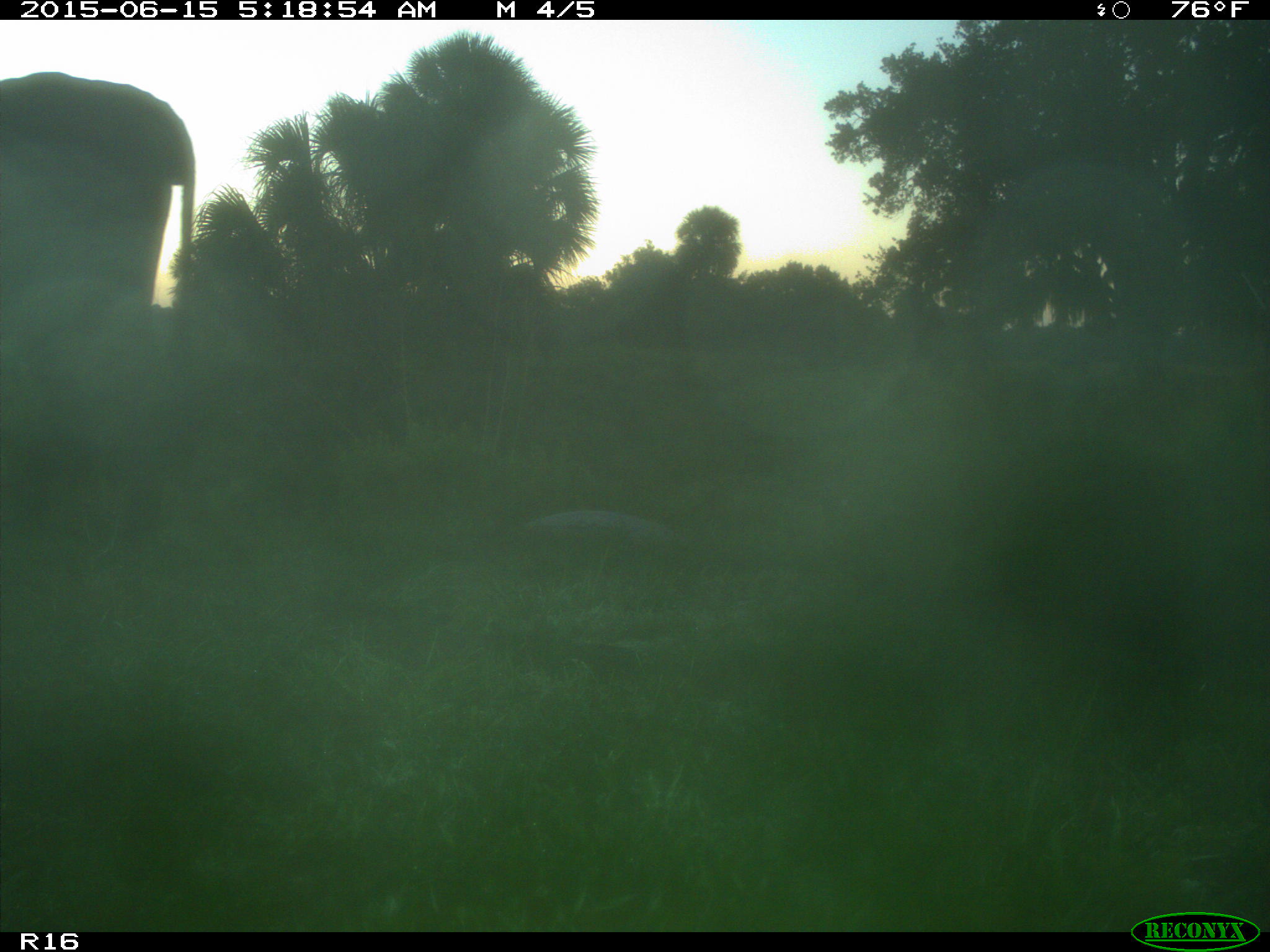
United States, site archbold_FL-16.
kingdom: Animalia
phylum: Chordata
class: Mammalia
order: Artiodactyla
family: Bovidae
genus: Bos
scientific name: Bos taurus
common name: domestic cow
Bos taurus (domestic cow).